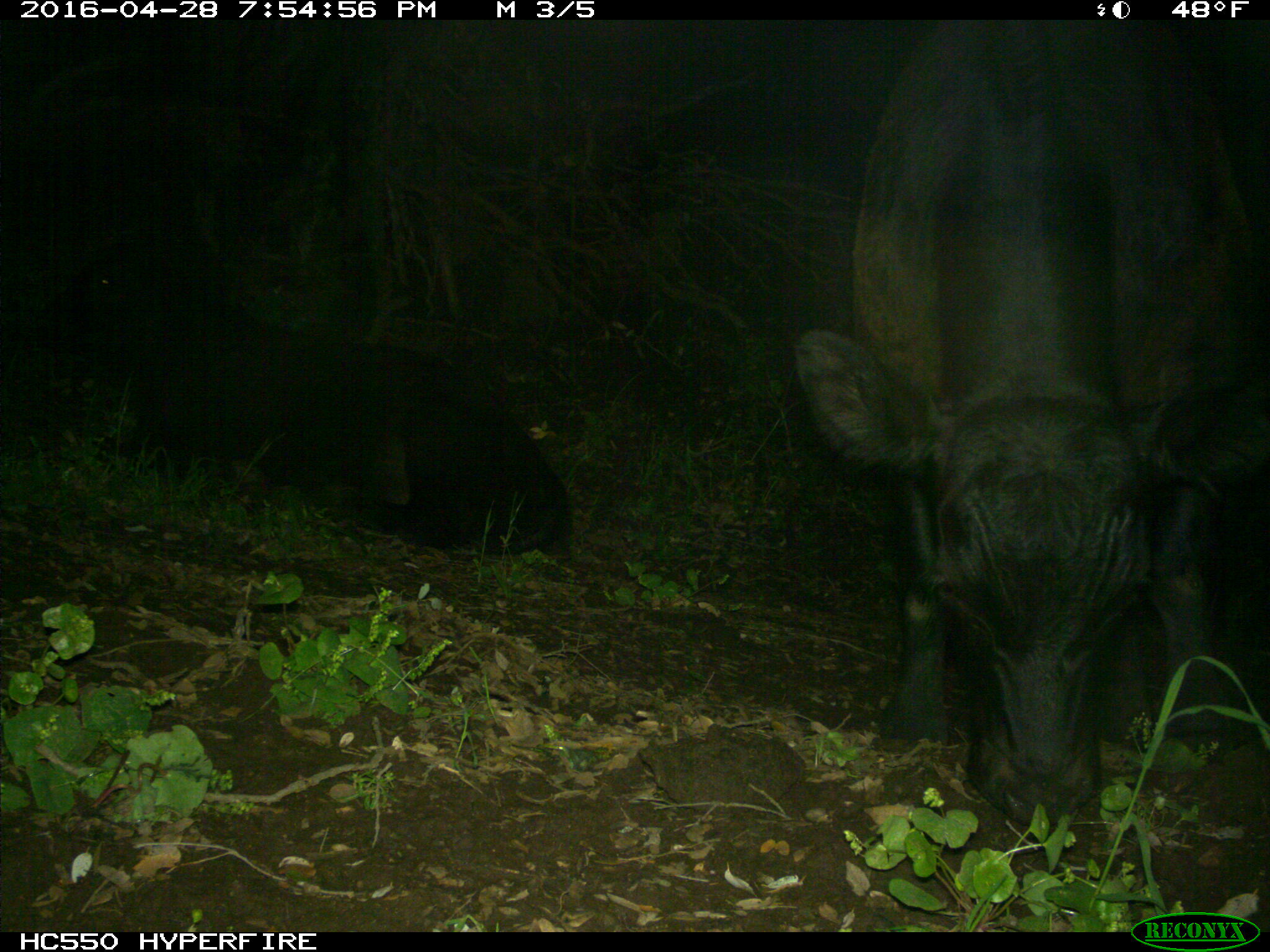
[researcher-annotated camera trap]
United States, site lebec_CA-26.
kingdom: Animalia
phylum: Chordata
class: Mammalia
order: Artiodactyla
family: Bovidae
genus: Bos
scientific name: Bos taurus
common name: domestic cow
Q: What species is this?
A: Bos taurus (domestic cow).